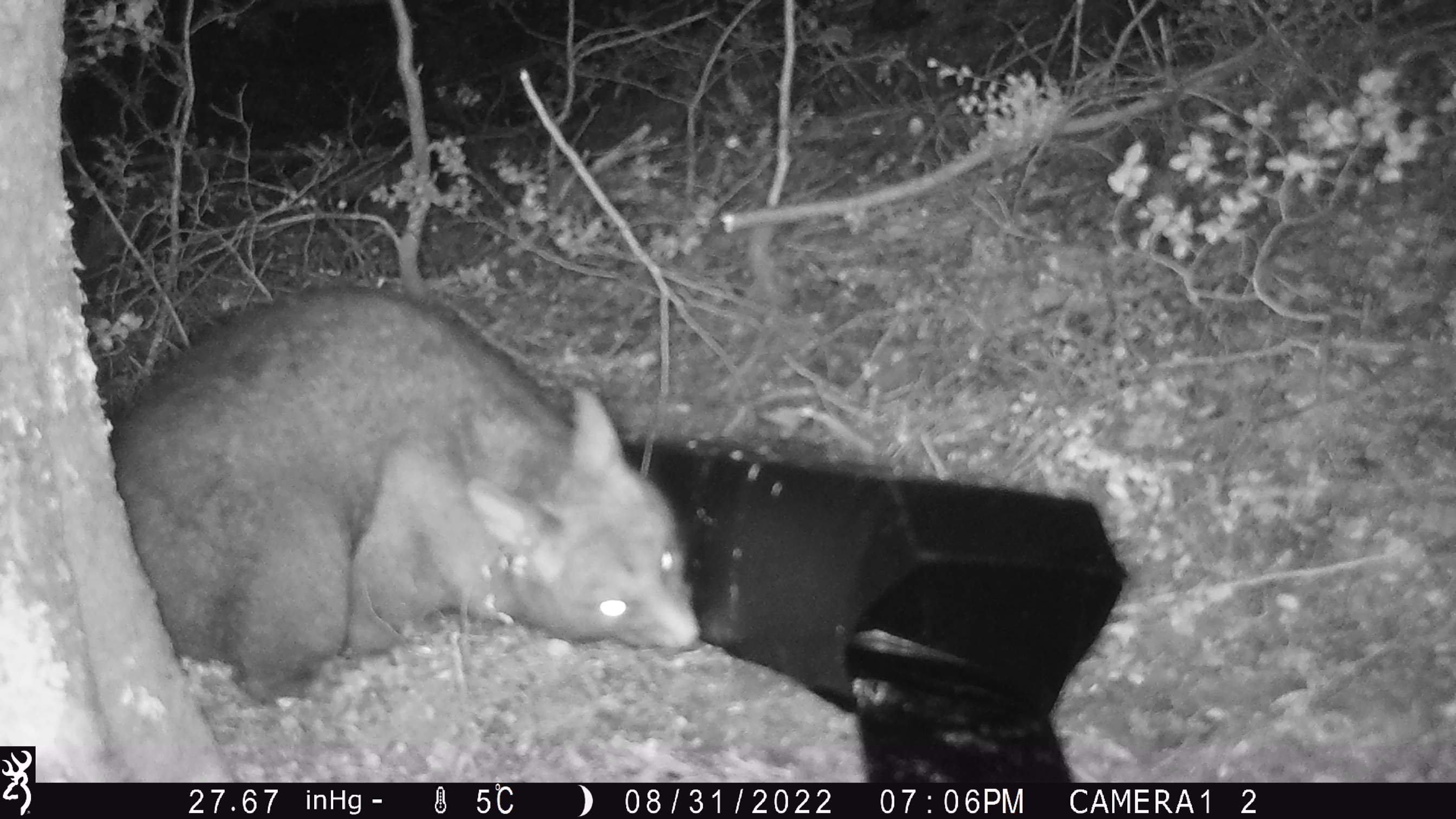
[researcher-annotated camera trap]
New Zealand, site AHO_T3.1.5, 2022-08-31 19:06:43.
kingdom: Animalia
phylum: Chordata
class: Mammalia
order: Diprotodontia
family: Phalangeridae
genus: Trichosurus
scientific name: Trichosurus vulpecula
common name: common brushtail possum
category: possum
Possum (common brushtail possum) (Trichosurus vulpecula).